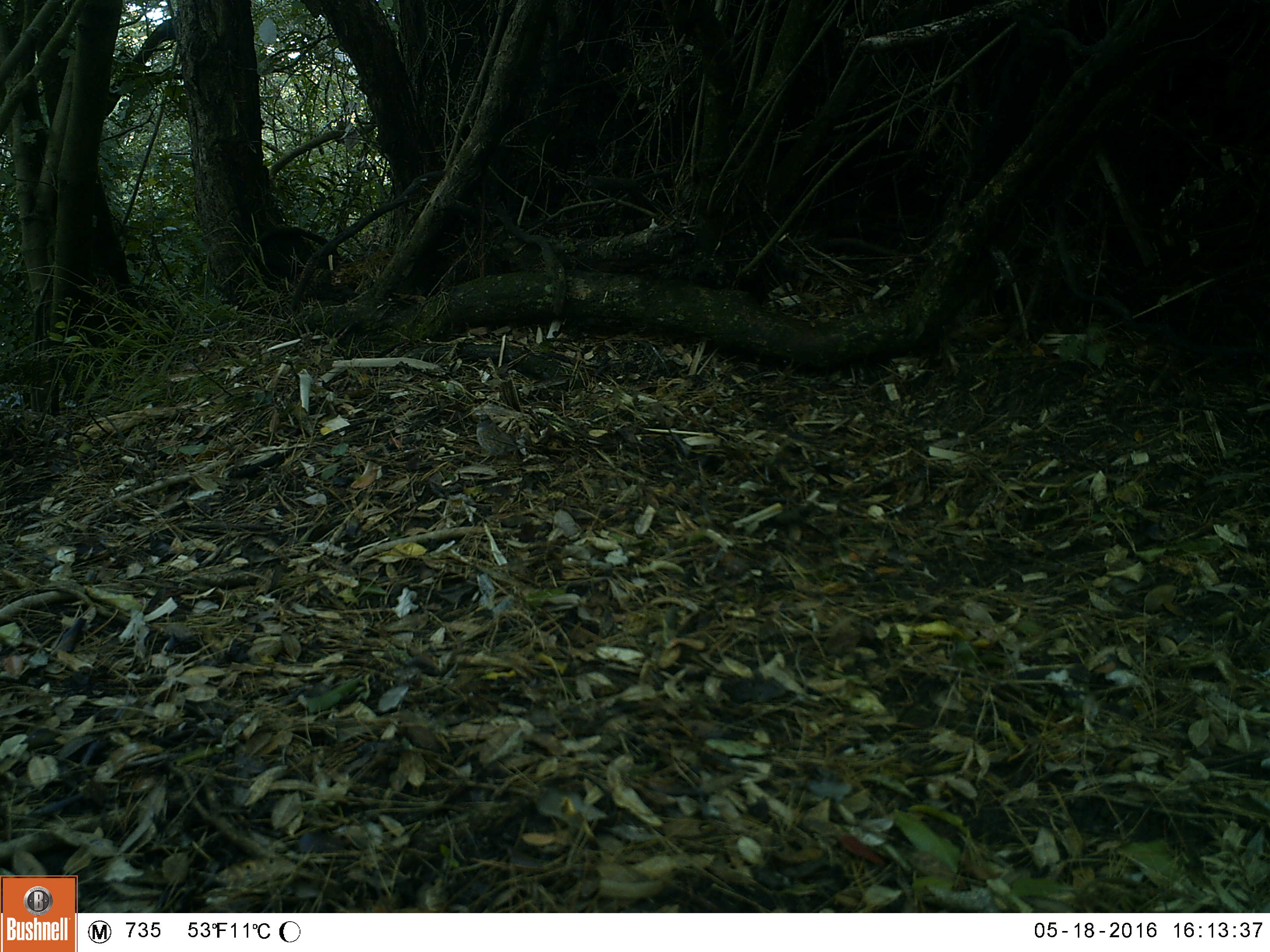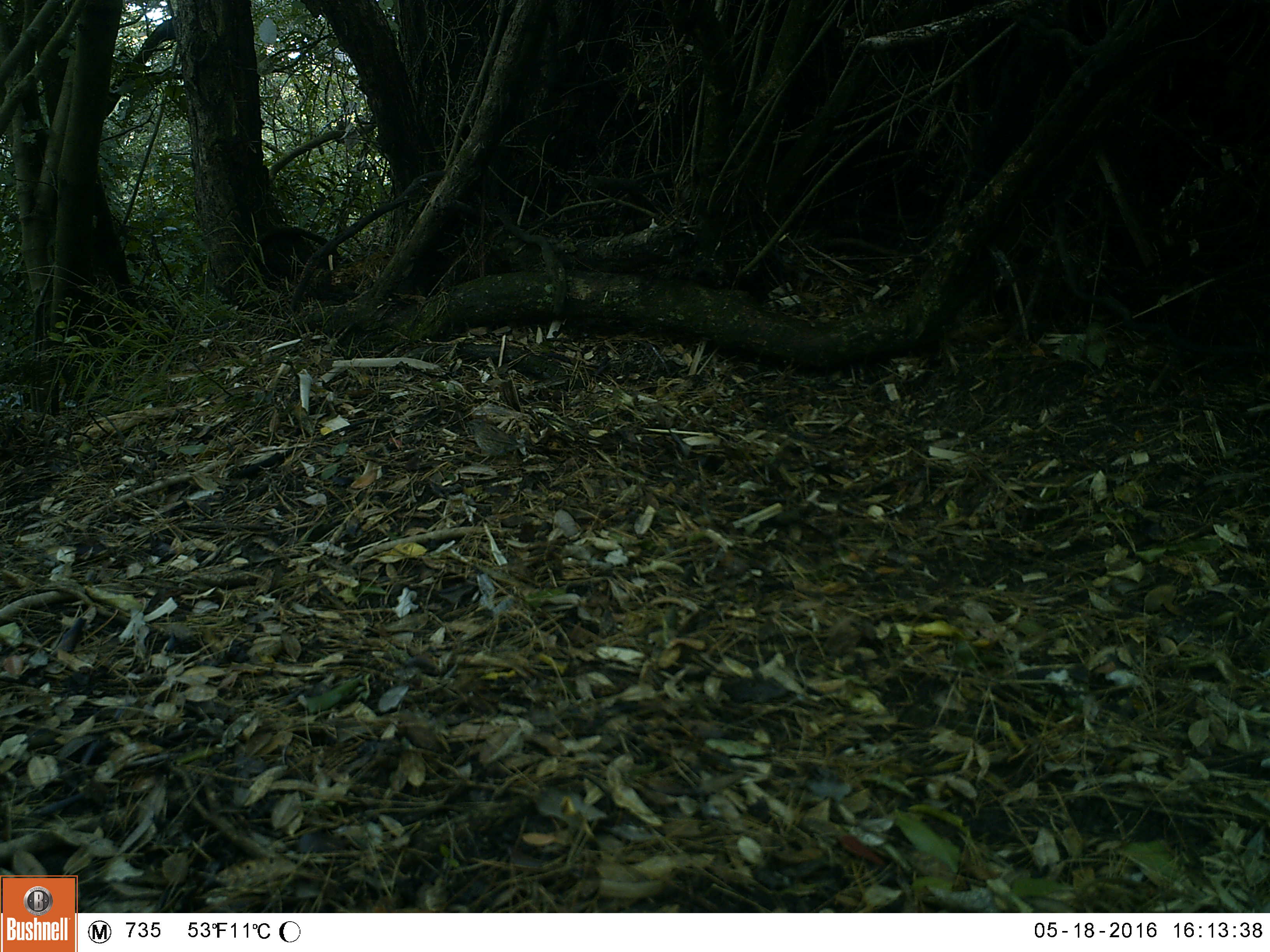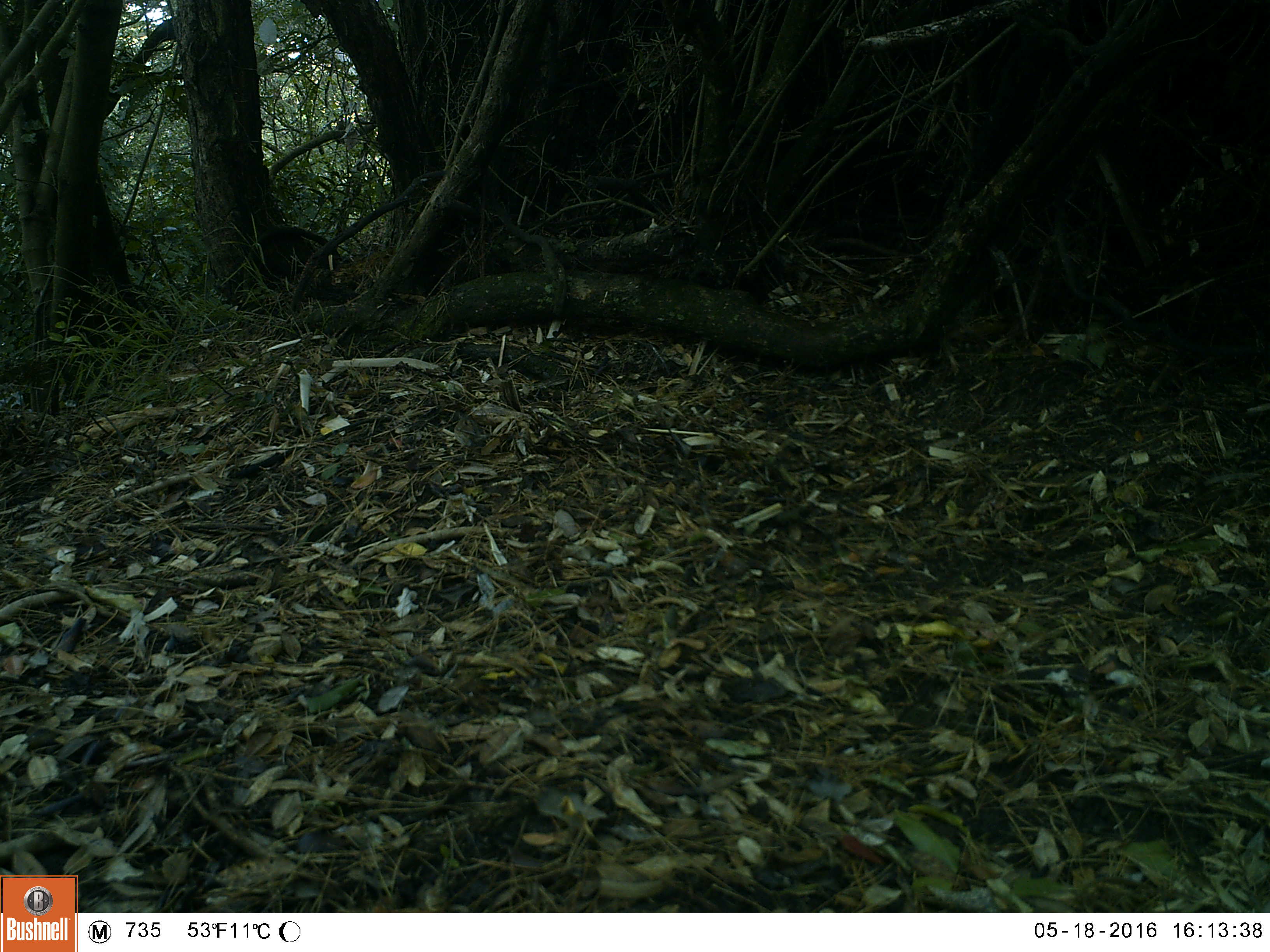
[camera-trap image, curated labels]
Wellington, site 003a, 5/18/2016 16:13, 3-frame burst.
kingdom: Animalia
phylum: Chordata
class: Aves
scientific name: Aves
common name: bird